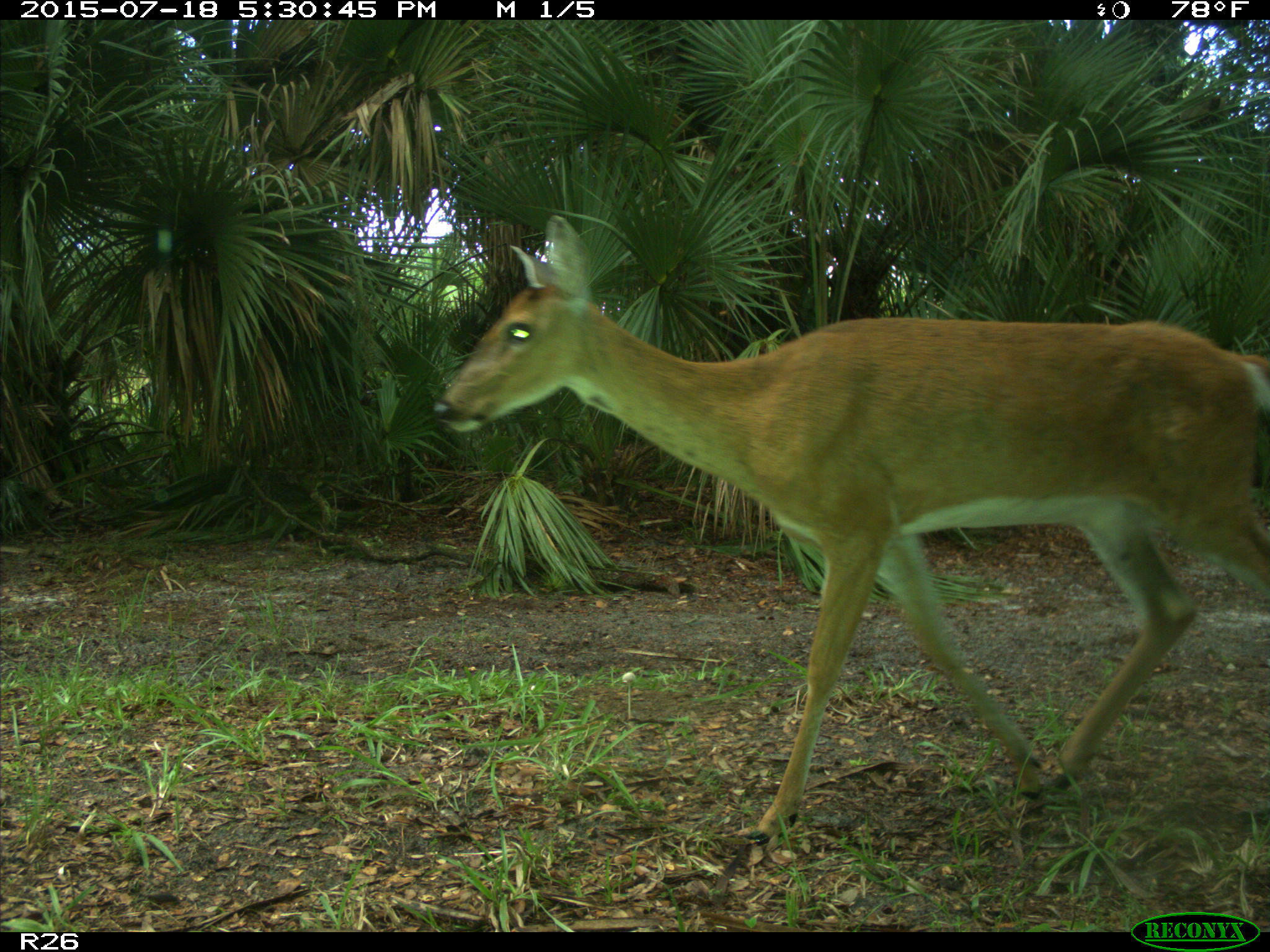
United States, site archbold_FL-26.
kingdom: Animalia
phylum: Chordata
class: Mammalia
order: Artiodactyla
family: Cervidae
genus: Odocoileus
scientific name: Odocoileus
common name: deer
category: unidentified deer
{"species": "unidentified deer (deer) (Odocoileus)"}